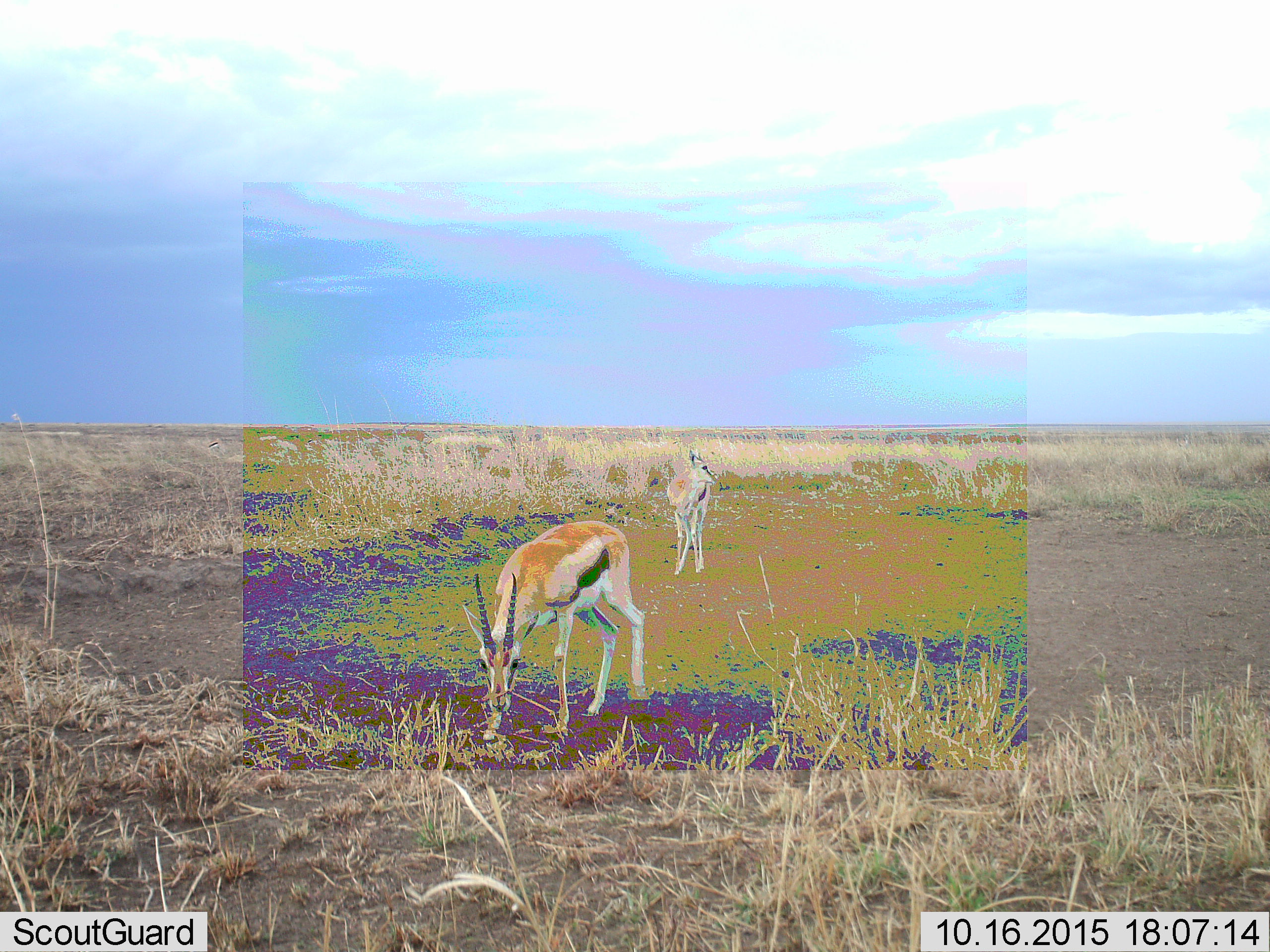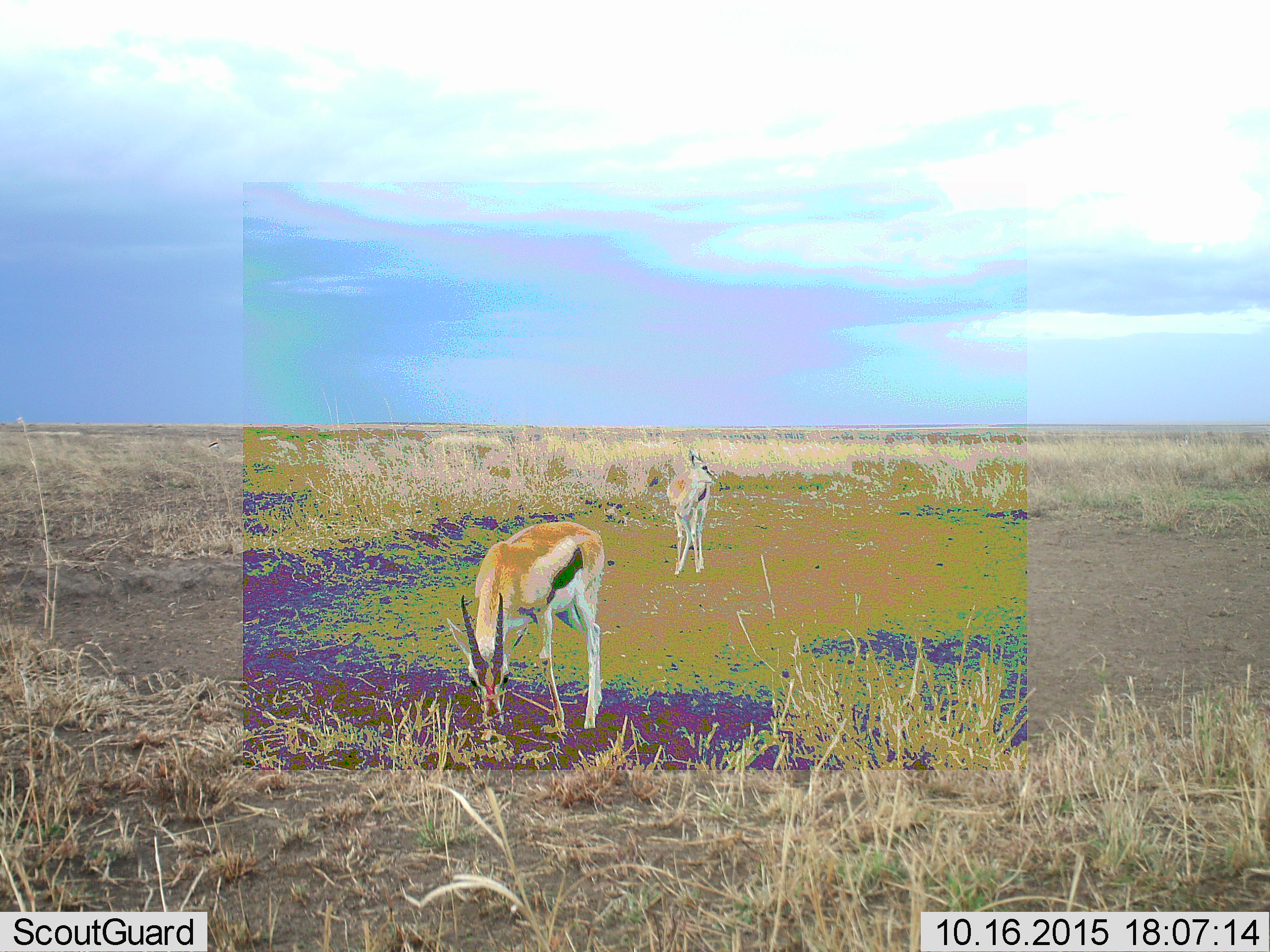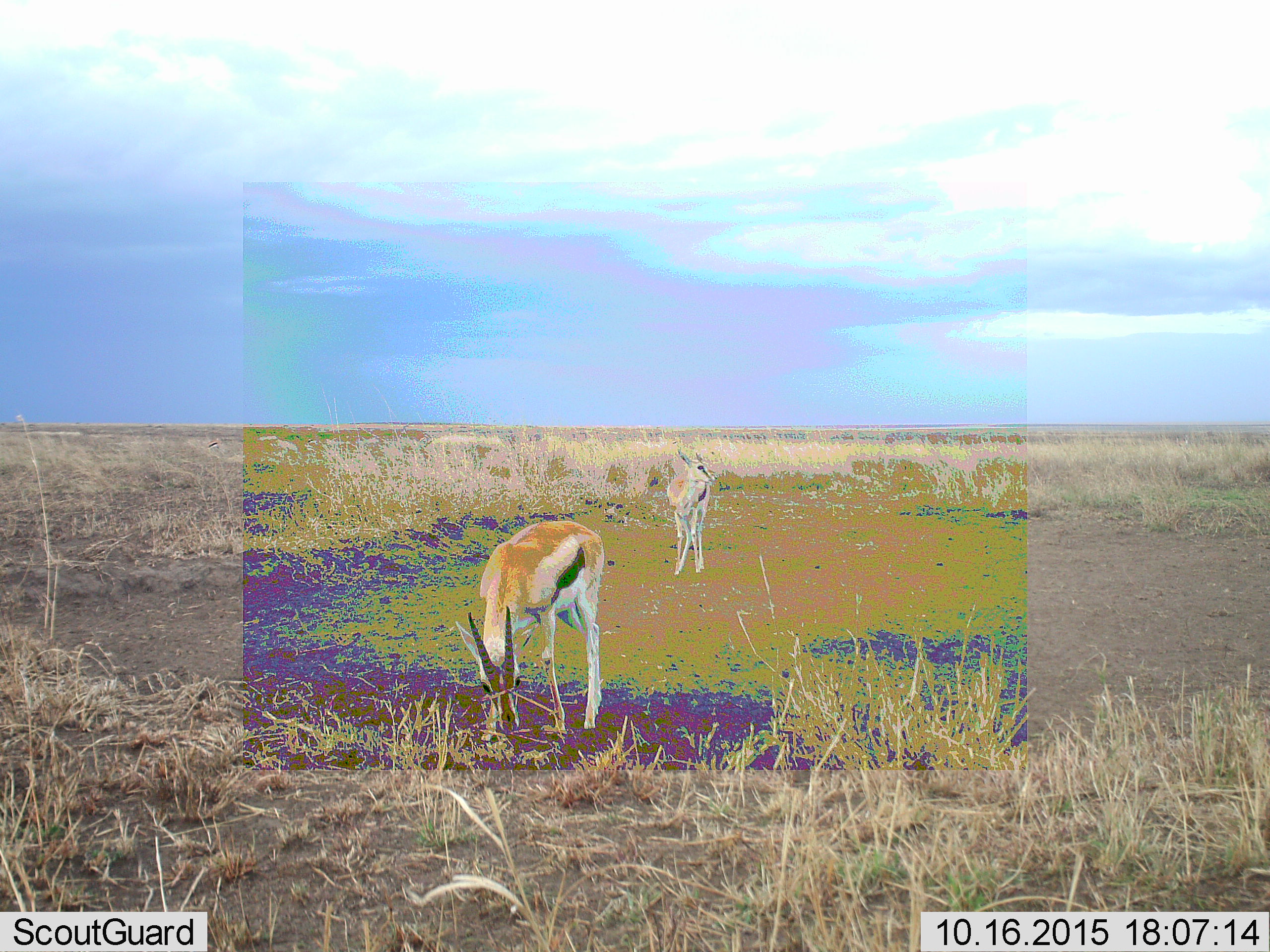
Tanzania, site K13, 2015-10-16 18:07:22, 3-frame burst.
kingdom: Animalia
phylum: Chordata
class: Mammalia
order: Artiodactyla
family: Bovidae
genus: Eudorcas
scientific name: Eudorcas thomsonii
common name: thomson's gazelle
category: gazellethomsons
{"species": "gazellethomsons (thomson's gazelle) (Eudorcas thomsonii)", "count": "2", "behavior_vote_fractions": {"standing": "88%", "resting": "0%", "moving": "25%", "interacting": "0%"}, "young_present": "0%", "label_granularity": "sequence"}